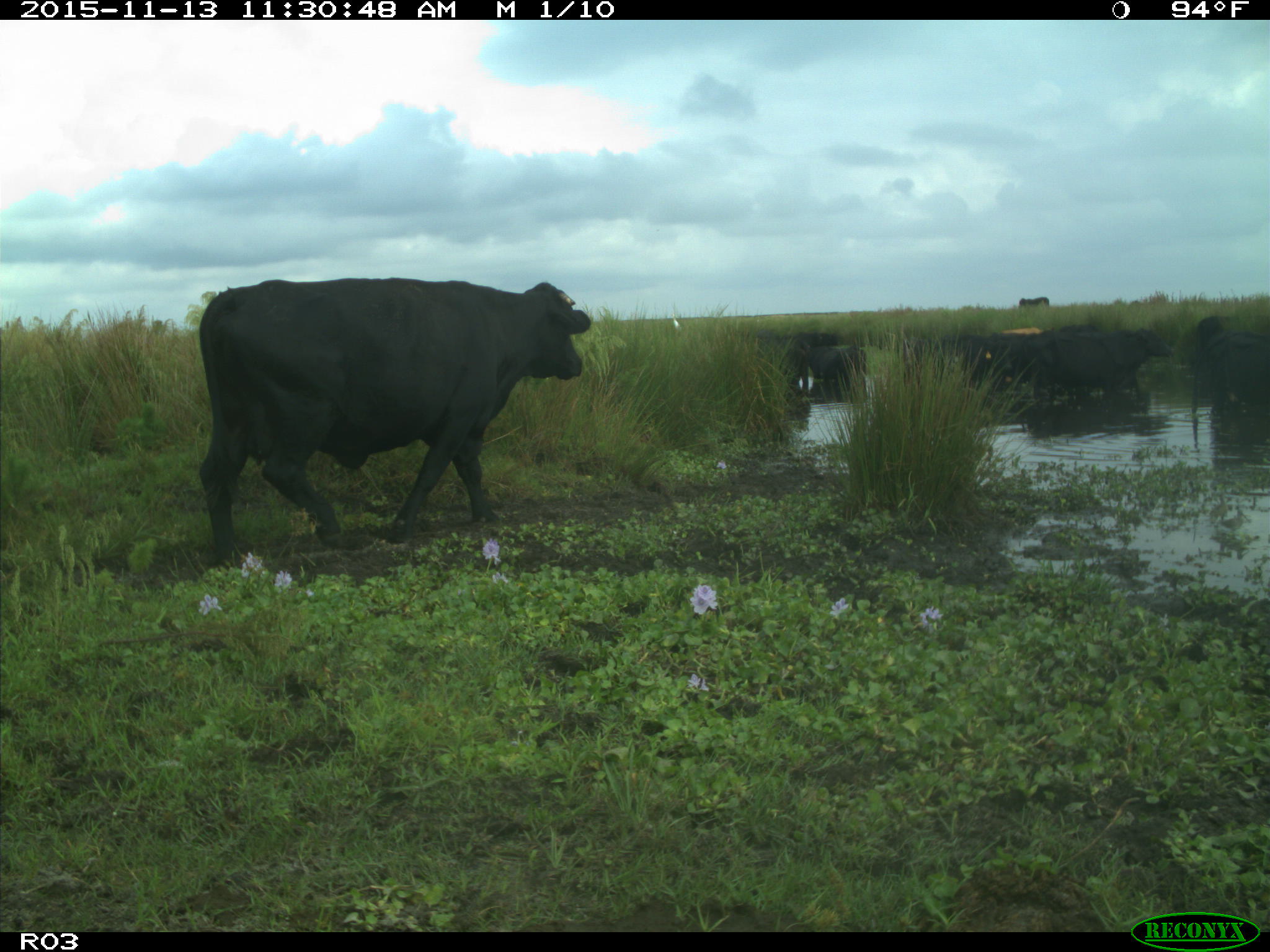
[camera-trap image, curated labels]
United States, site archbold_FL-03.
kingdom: Animalia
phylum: Chordata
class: Mammalia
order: Artiodactyla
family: Bovidae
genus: Bos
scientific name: Bos taurus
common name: domestic cow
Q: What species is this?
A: Bos taurus (domestic cow).